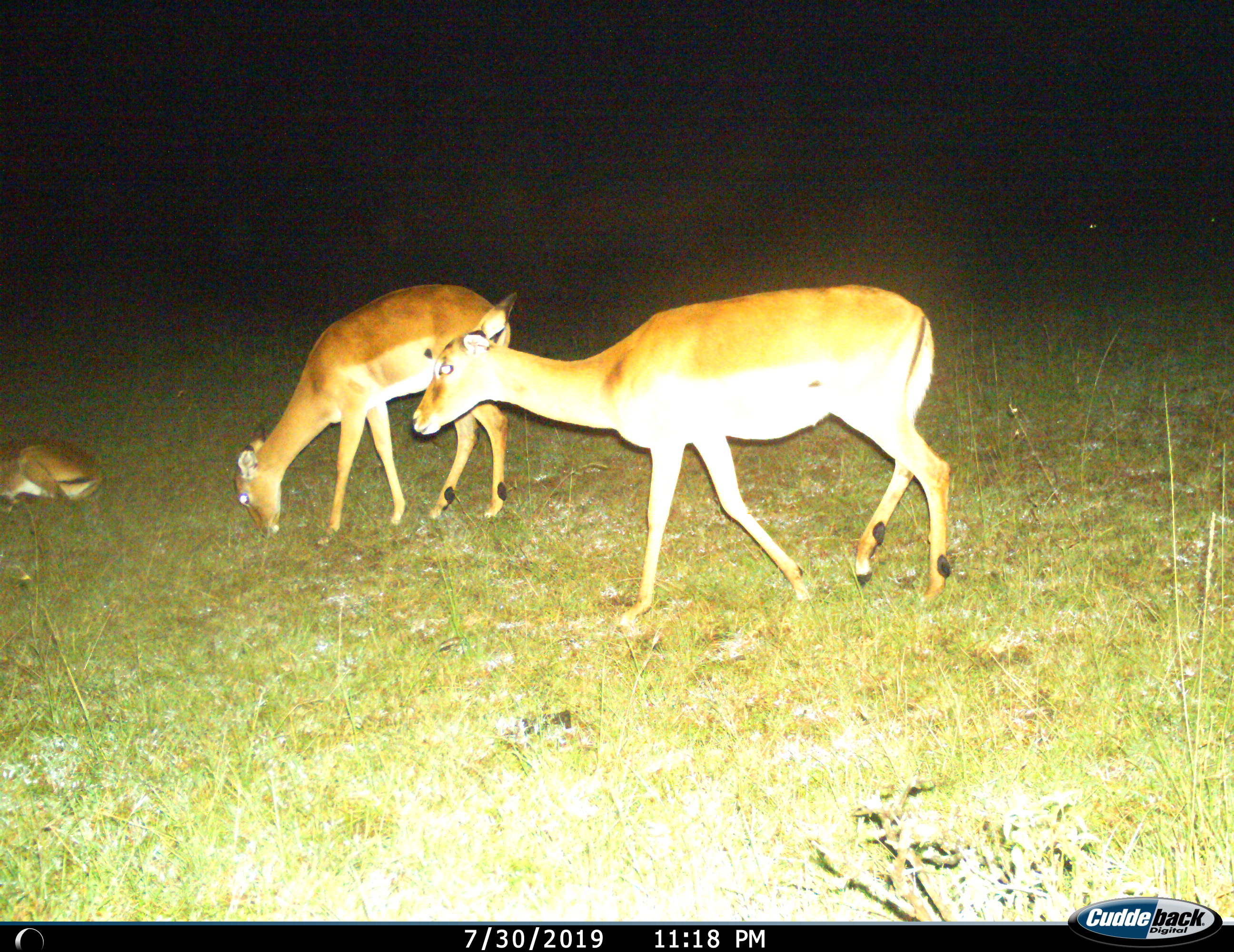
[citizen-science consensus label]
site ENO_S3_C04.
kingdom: Animalia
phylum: Chordata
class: Mammalia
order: Artiodactyla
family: Bovidae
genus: Aepyceros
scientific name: Aepyceros melampus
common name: impala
Impala (Aepyceros melampus), count 3. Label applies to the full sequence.